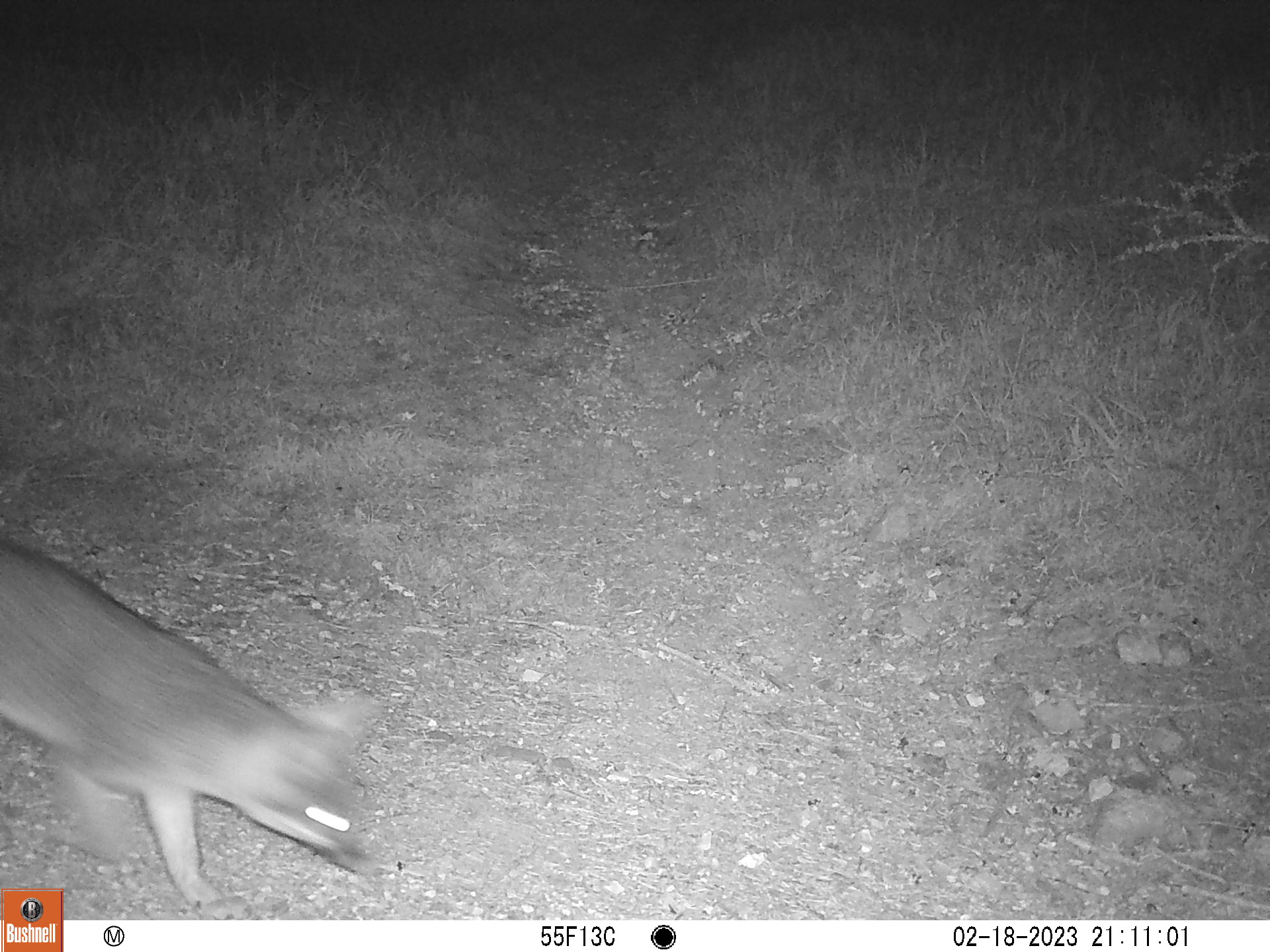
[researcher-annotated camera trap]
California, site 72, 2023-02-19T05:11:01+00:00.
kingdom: Animalia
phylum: Chordata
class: Mammalia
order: Carnivora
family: Canidae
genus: Urocyon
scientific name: Urocyon cinereoargenteus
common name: gray fox